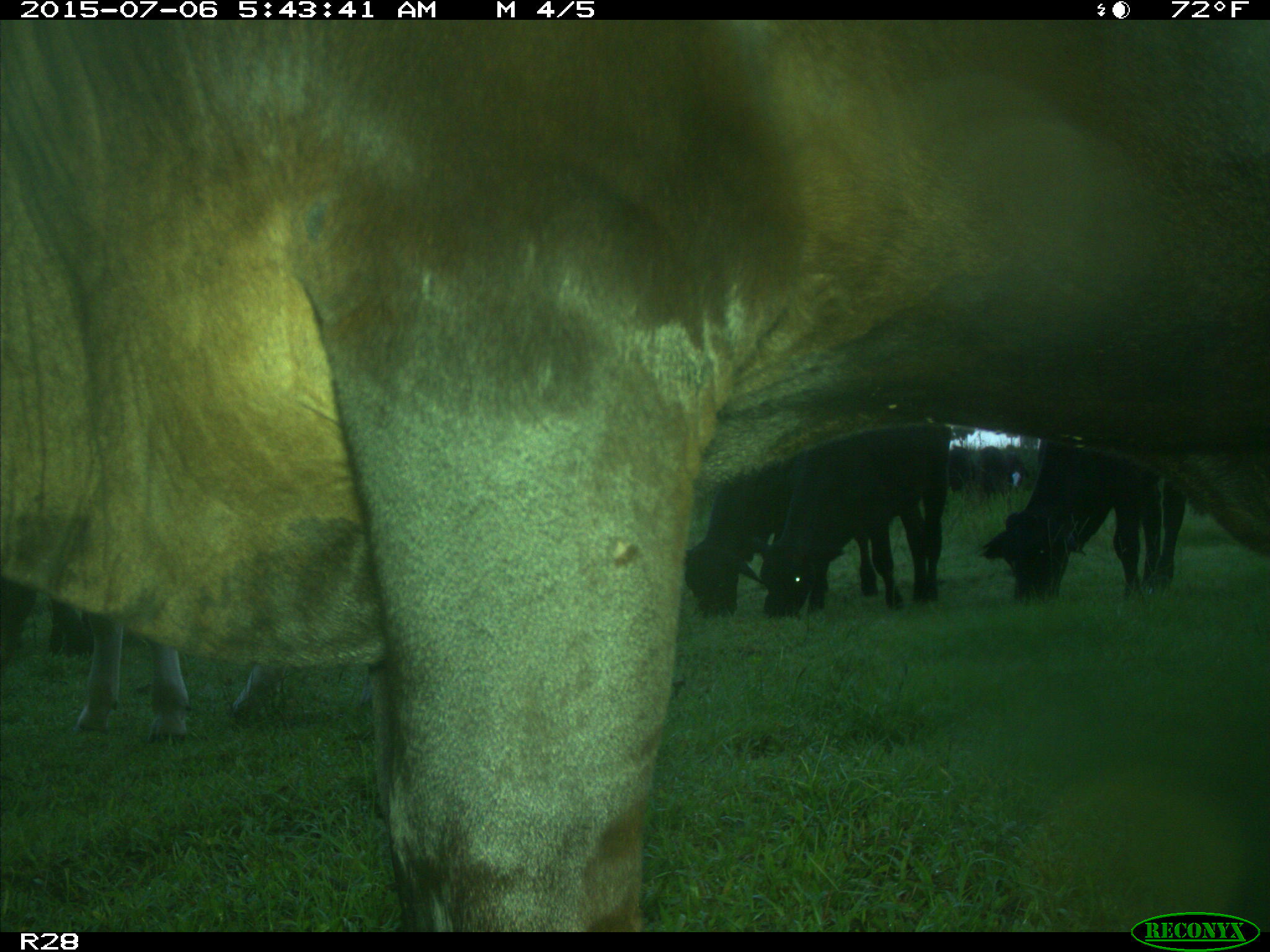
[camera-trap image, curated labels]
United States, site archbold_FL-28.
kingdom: Animalia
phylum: Chordata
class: Mammalia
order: Artiodactyla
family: Bovidae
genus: Bos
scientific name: Bos taurus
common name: domestic cow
Bos taurus (domestic cow).